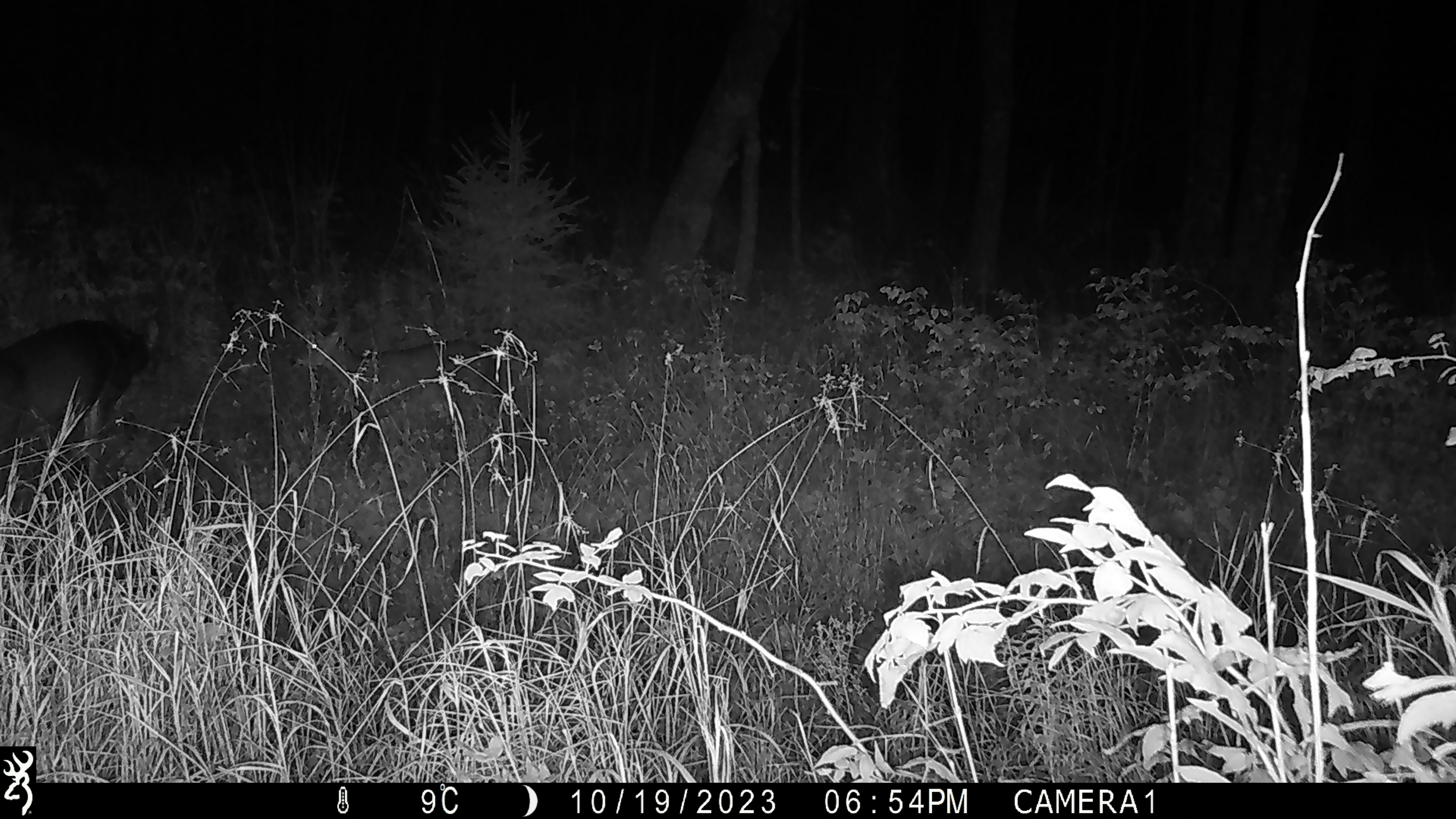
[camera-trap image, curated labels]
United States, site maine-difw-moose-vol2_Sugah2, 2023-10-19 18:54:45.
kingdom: Animalia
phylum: Chordata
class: Mammalia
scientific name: Mammalia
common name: mammal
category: mammal sp.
Mammal sp. (mammal) (Mammalia).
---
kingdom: Animalia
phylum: Chordata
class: Mammalia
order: Artiodactyla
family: Cervidae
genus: Odocoileus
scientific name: Odocoileus virginianus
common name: white-tailed deer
White-tailed deer (Odocoileus virginianus).